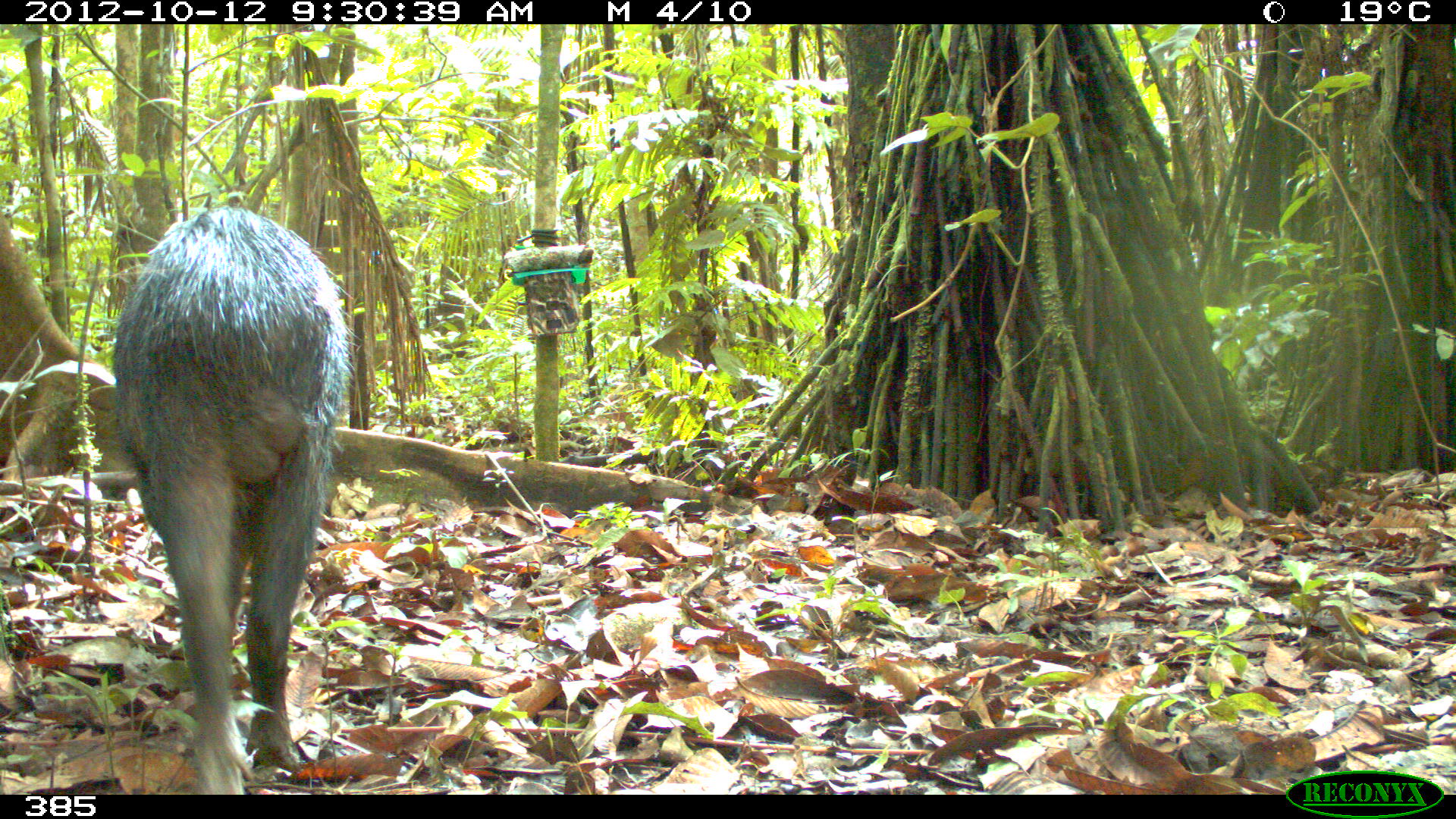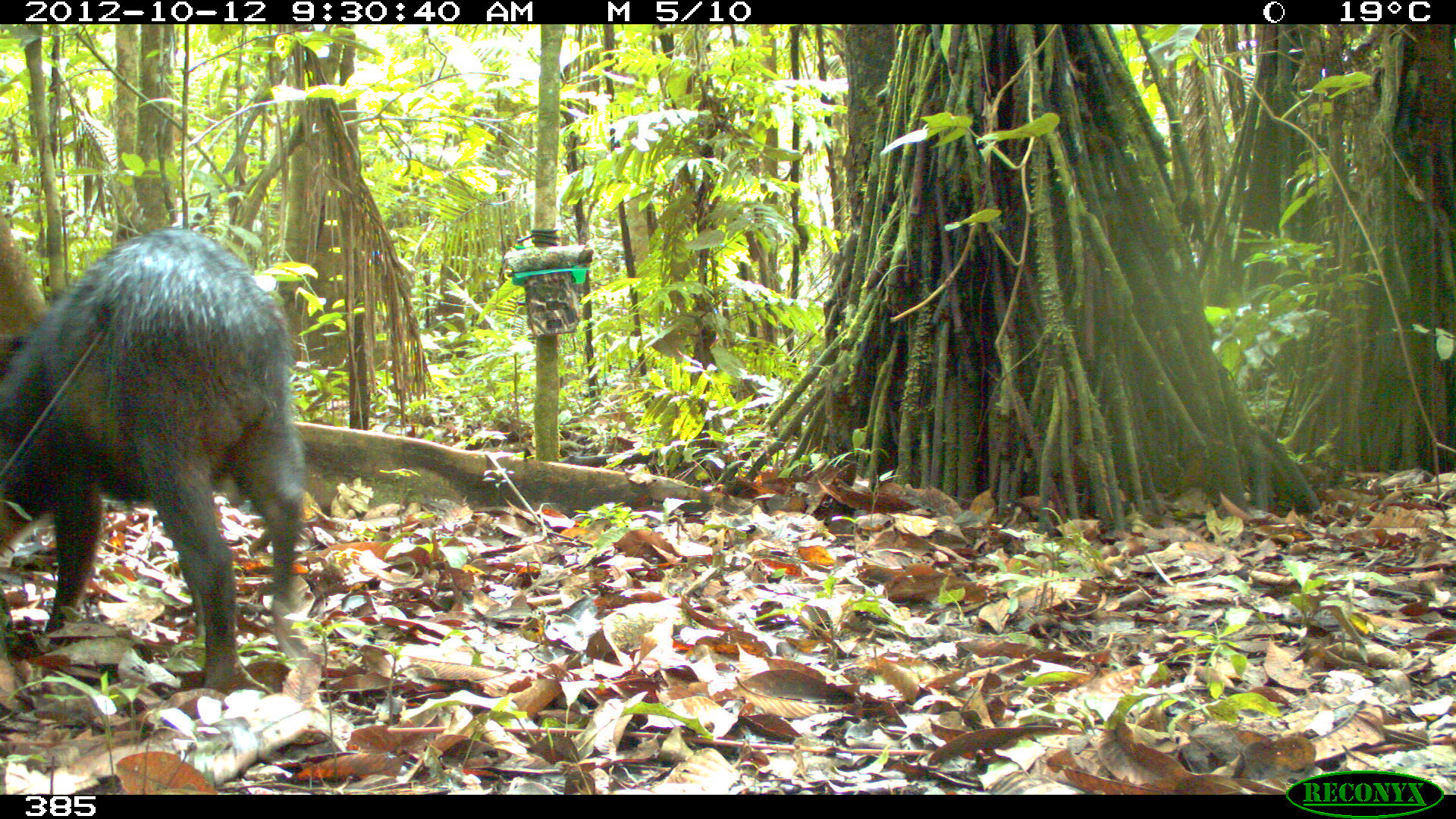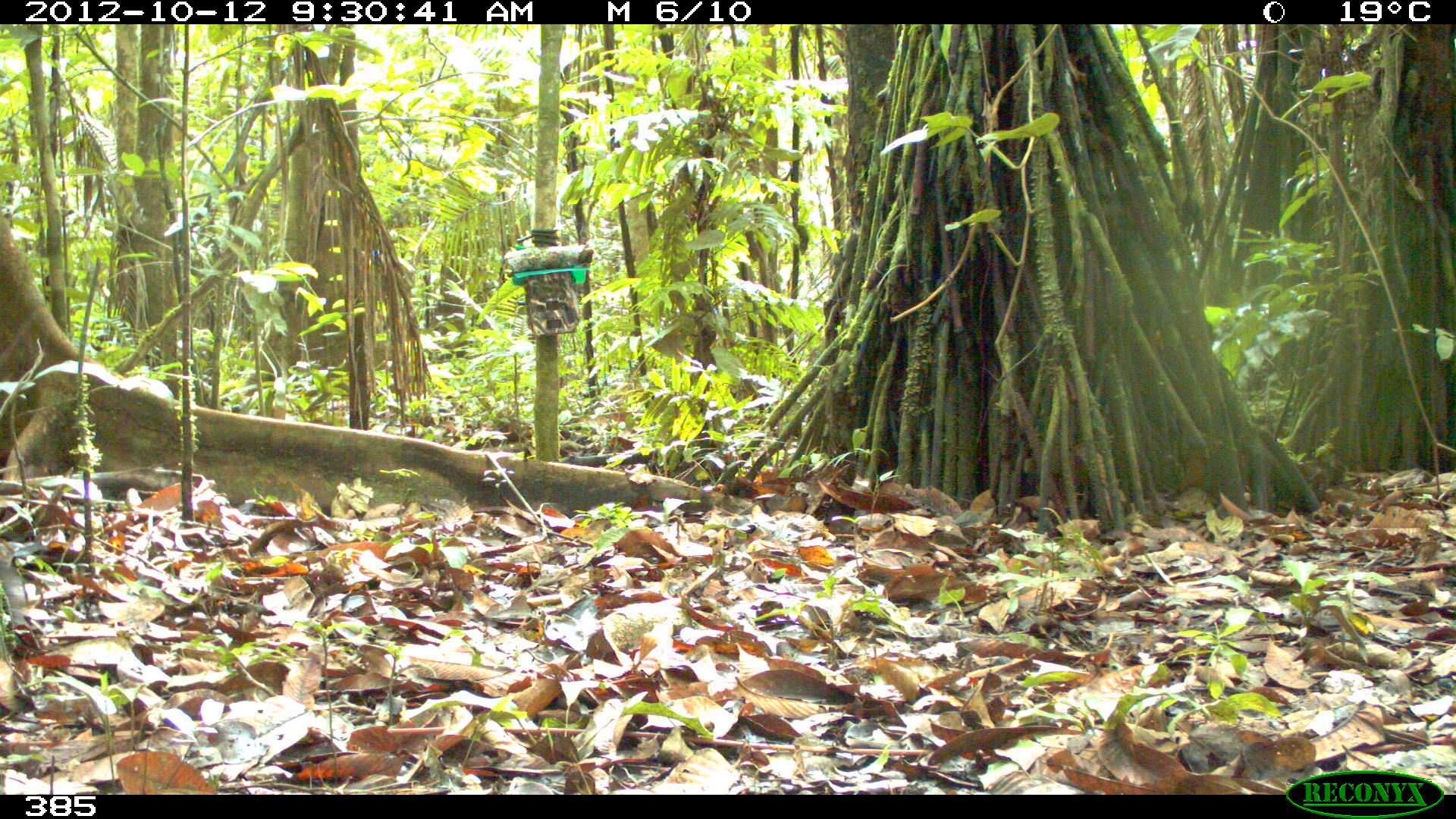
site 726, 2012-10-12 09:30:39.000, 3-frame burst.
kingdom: Animalia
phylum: Chordata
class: Mammalia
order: Artiodactyla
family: Tayassuidae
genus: Tayassu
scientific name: Tayassu pecari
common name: white-lipped peccary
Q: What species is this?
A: Tayassu pecari (white-lipped peccary).